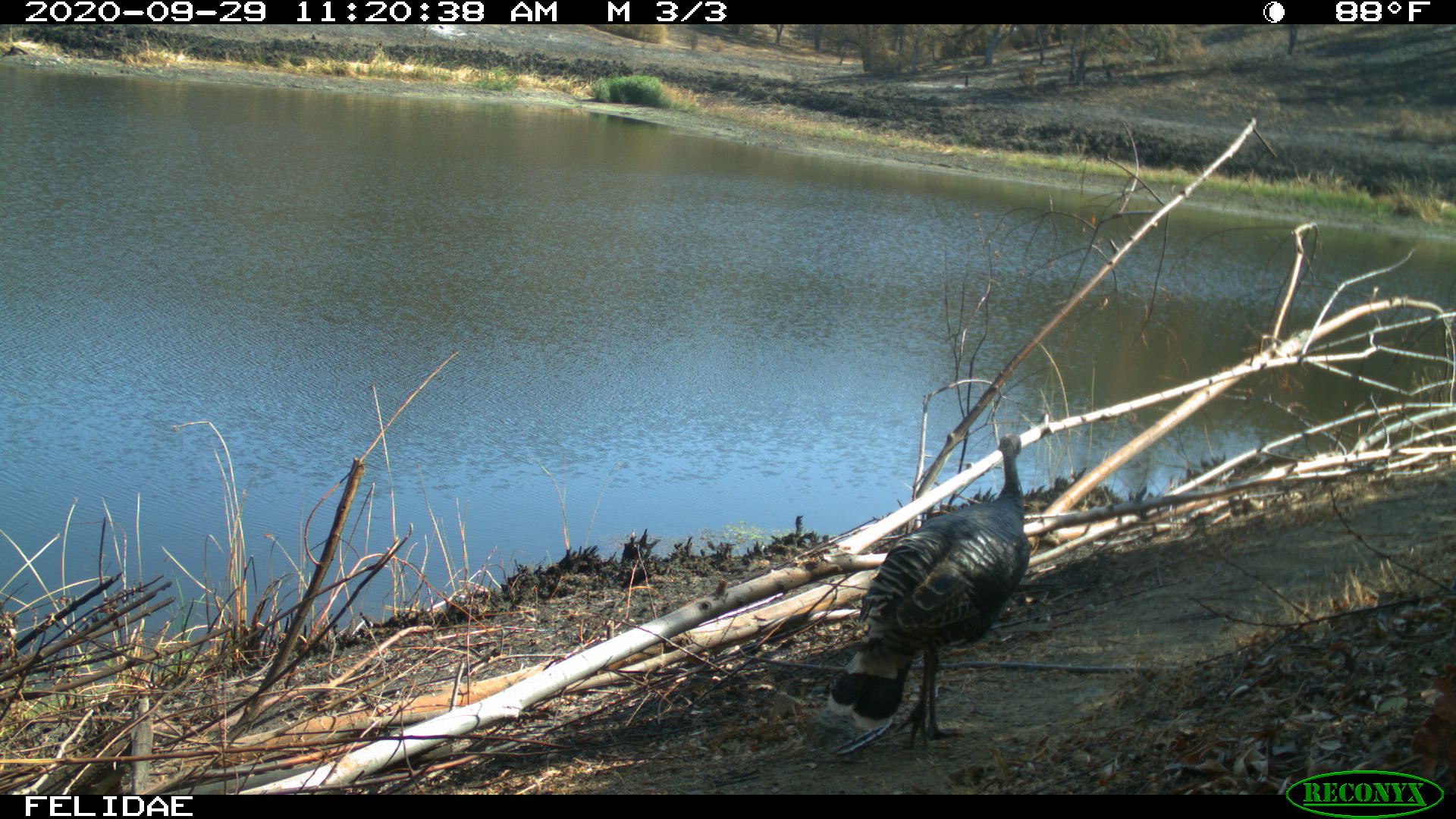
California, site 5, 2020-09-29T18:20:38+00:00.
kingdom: Animalia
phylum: Chordata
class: Aves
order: Galliformes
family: Phasianidae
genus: Meleagris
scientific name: Meleagris gallopavo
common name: turkey